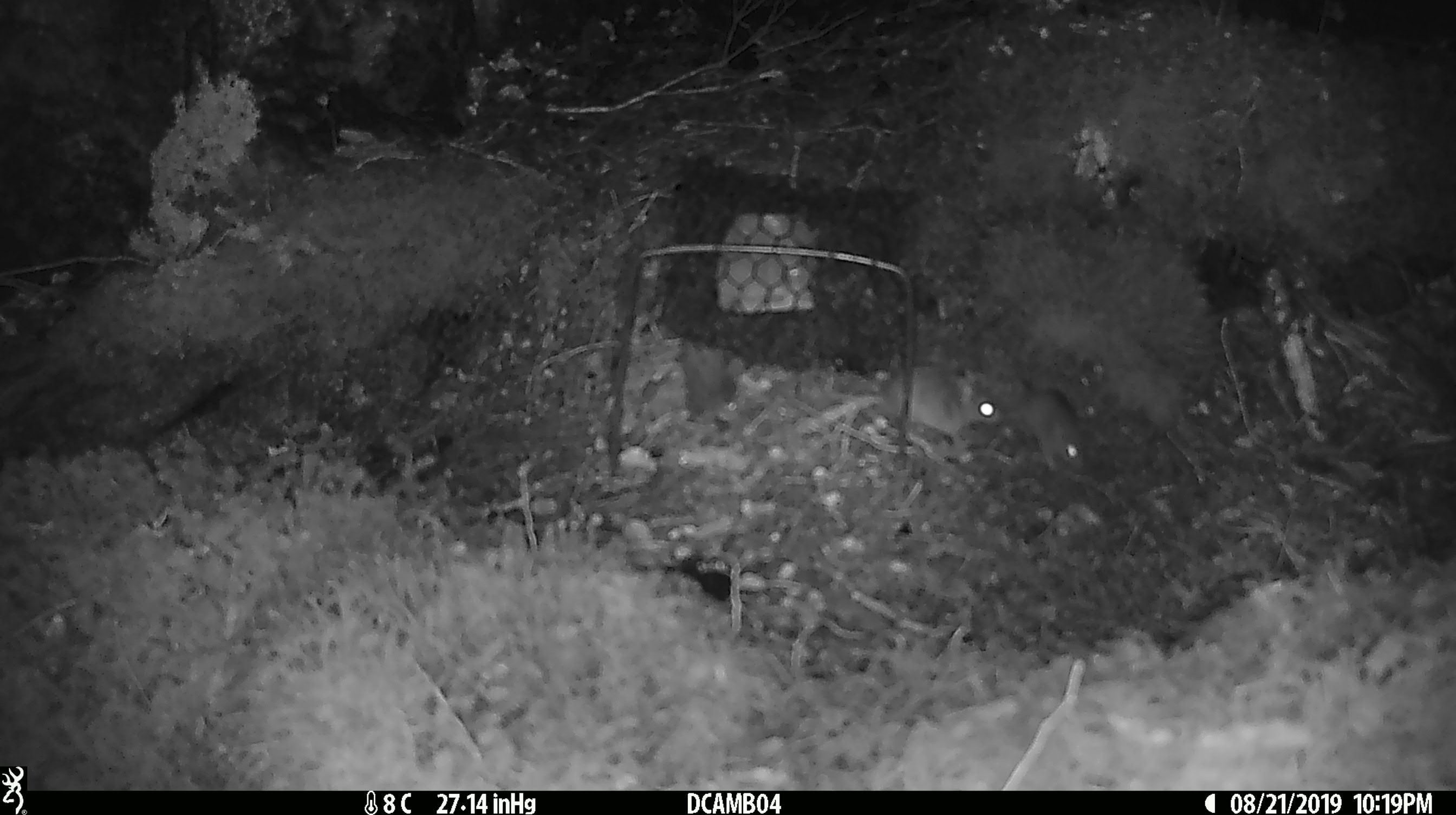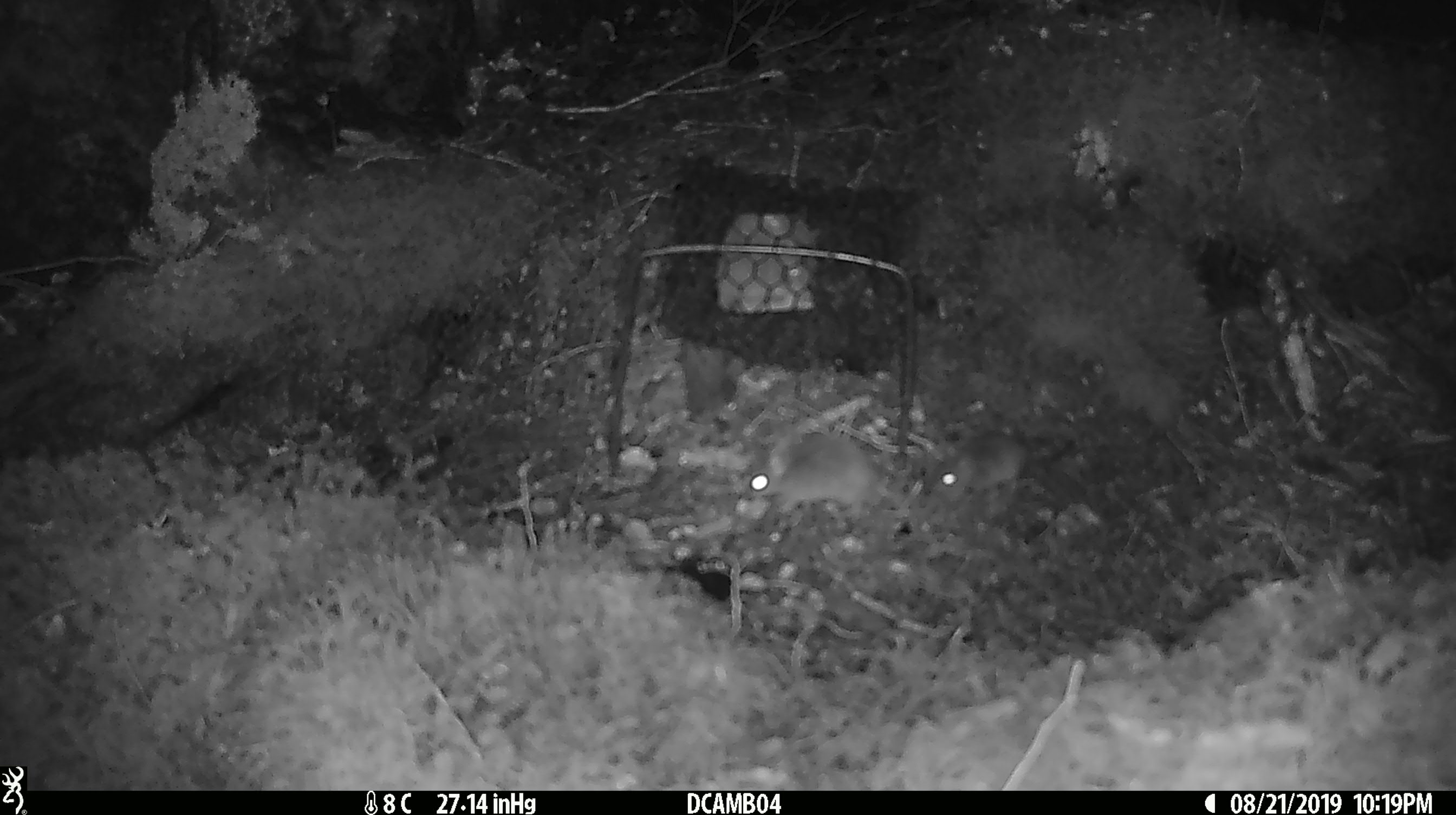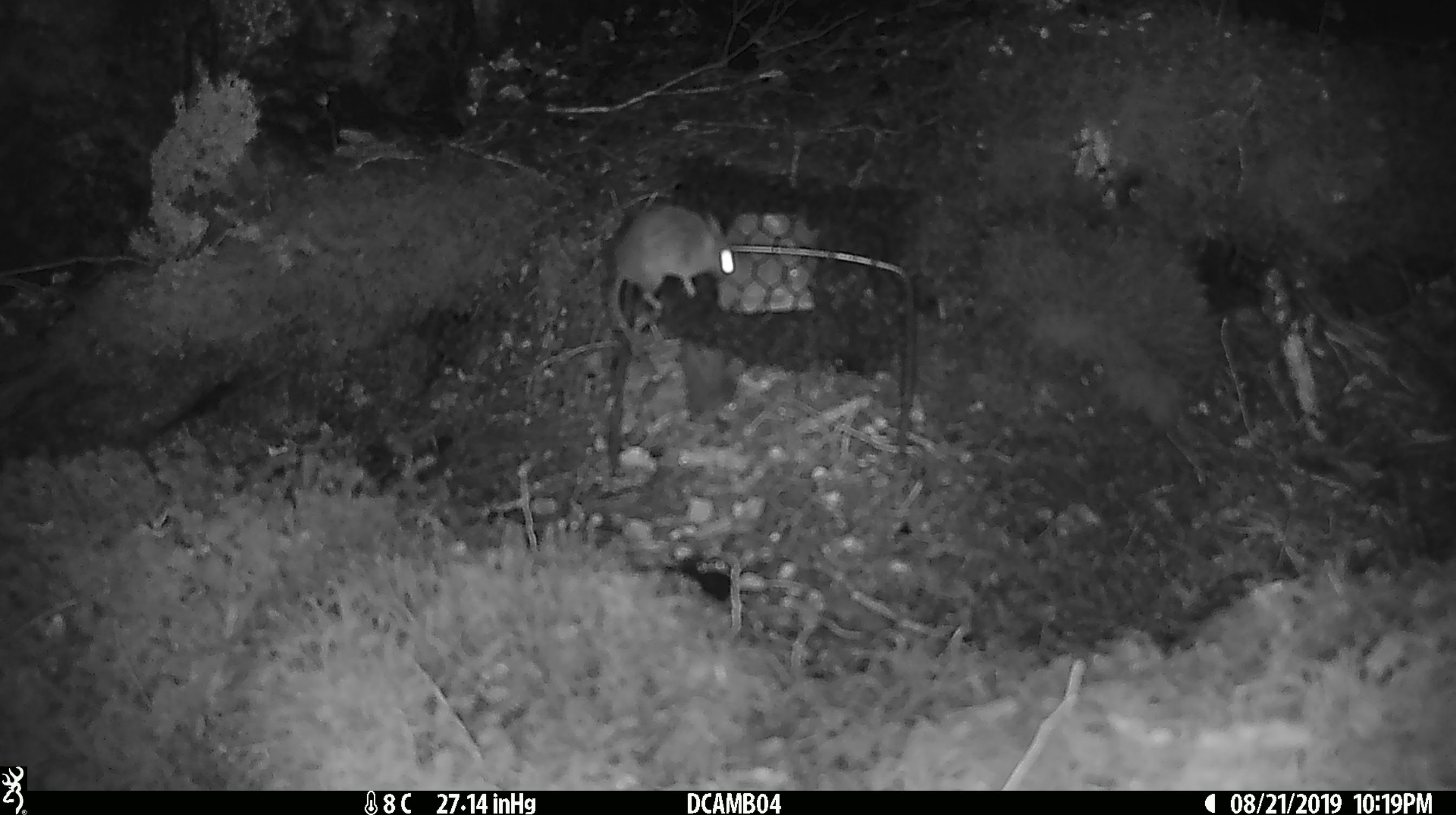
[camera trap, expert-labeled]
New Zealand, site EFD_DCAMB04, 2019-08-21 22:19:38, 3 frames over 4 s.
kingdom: Animalia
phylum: Chordata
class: Mammalia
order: Rodentia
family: Muridae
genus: Mus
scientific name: Mus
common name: mouse